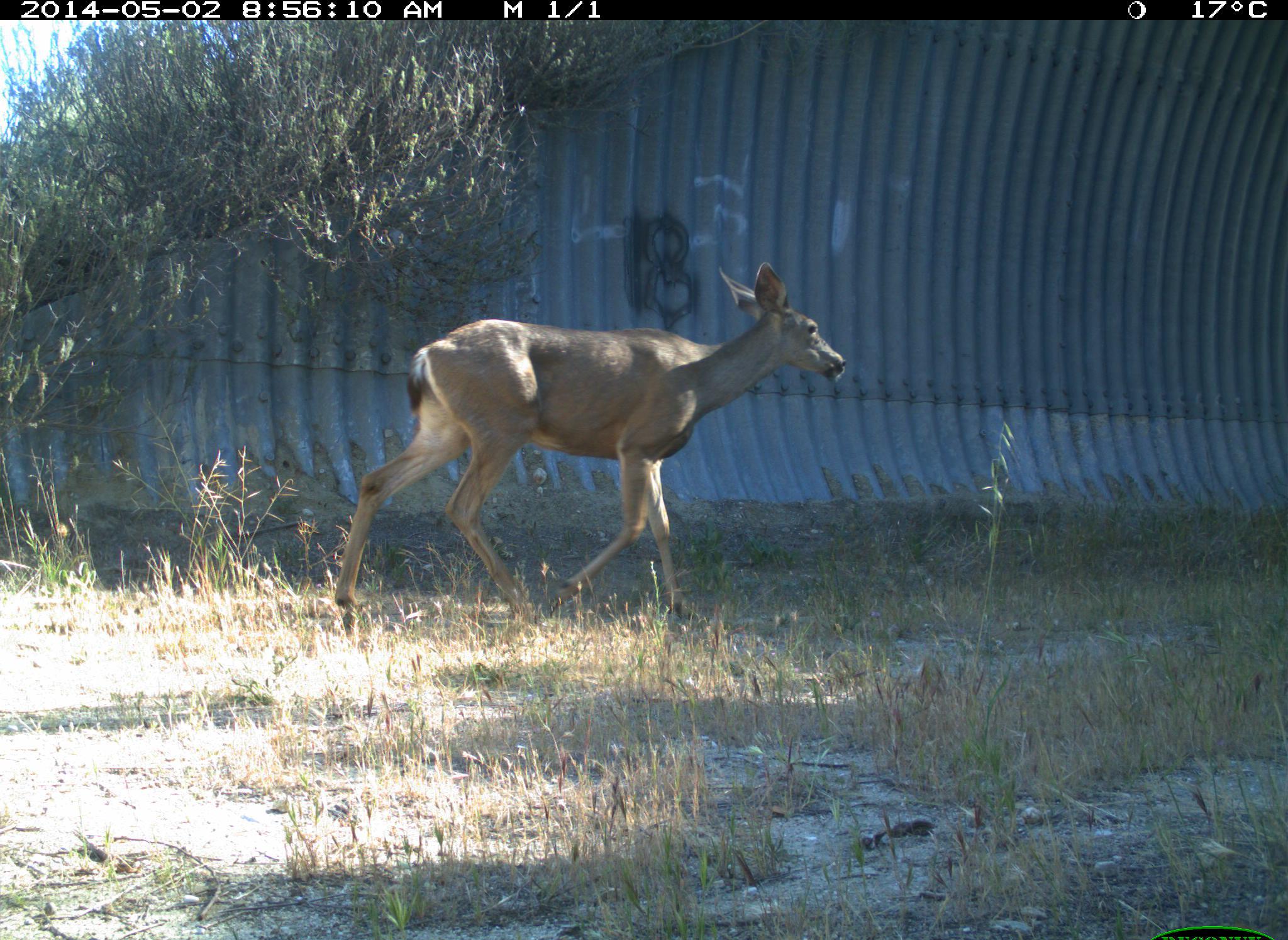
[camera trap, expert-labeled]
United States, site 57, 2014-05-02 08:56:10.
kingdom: Animalia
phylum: Chordata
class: Mammalia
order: Artiodactyla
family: Cervidae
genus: Odocoileus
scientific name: Odocoileus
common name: deer